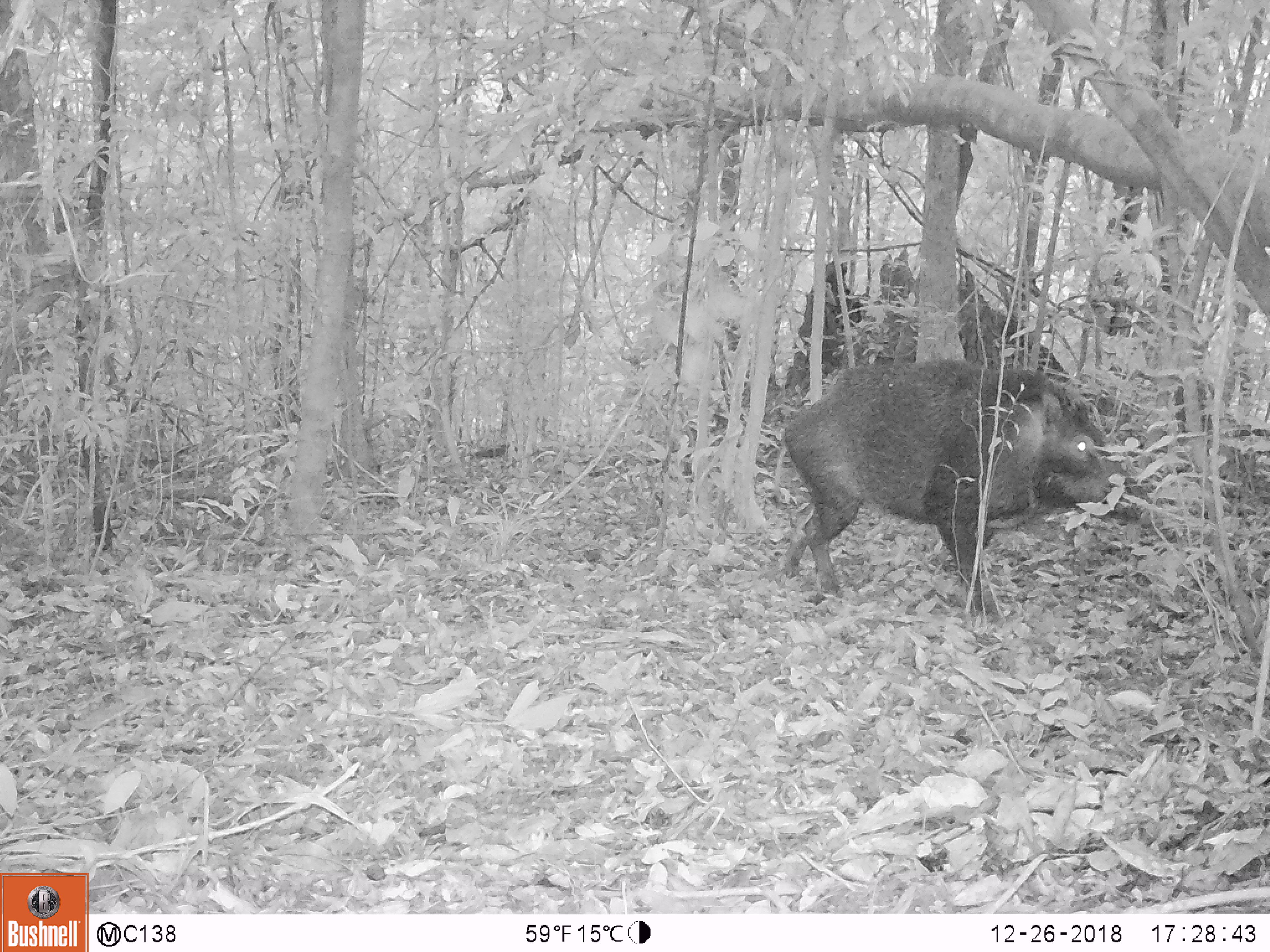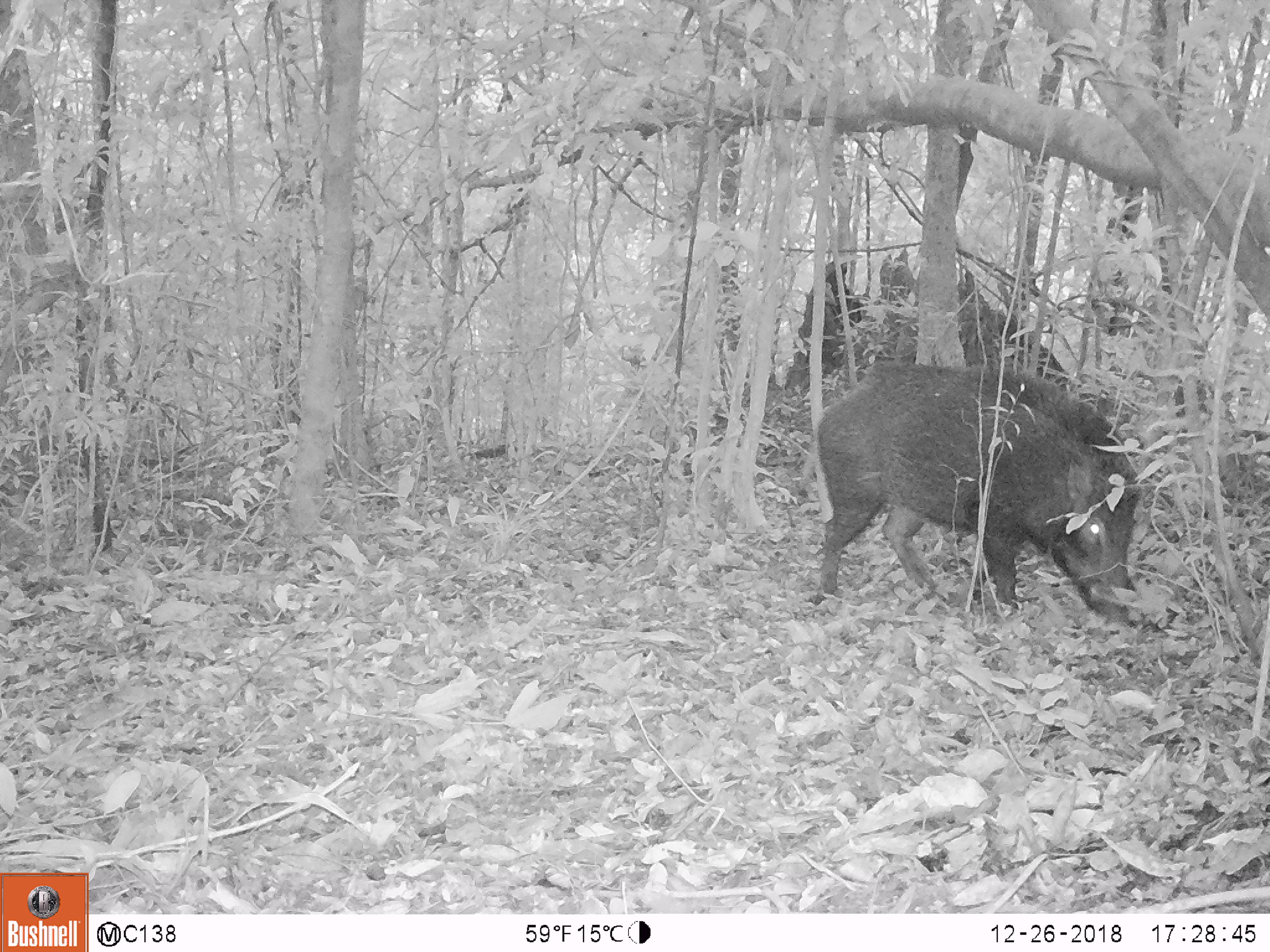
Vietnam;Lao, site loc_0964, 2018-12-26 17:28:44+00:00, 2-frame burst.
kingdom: Animalia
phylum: Chordata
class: Mammalia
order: Artiodactyla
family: Suidae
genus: Sus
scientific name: Sus scrofa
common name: eurasian wild pig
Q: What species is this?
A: Eurasian wild pig (Sus scrofa).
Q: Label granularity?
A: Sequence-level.